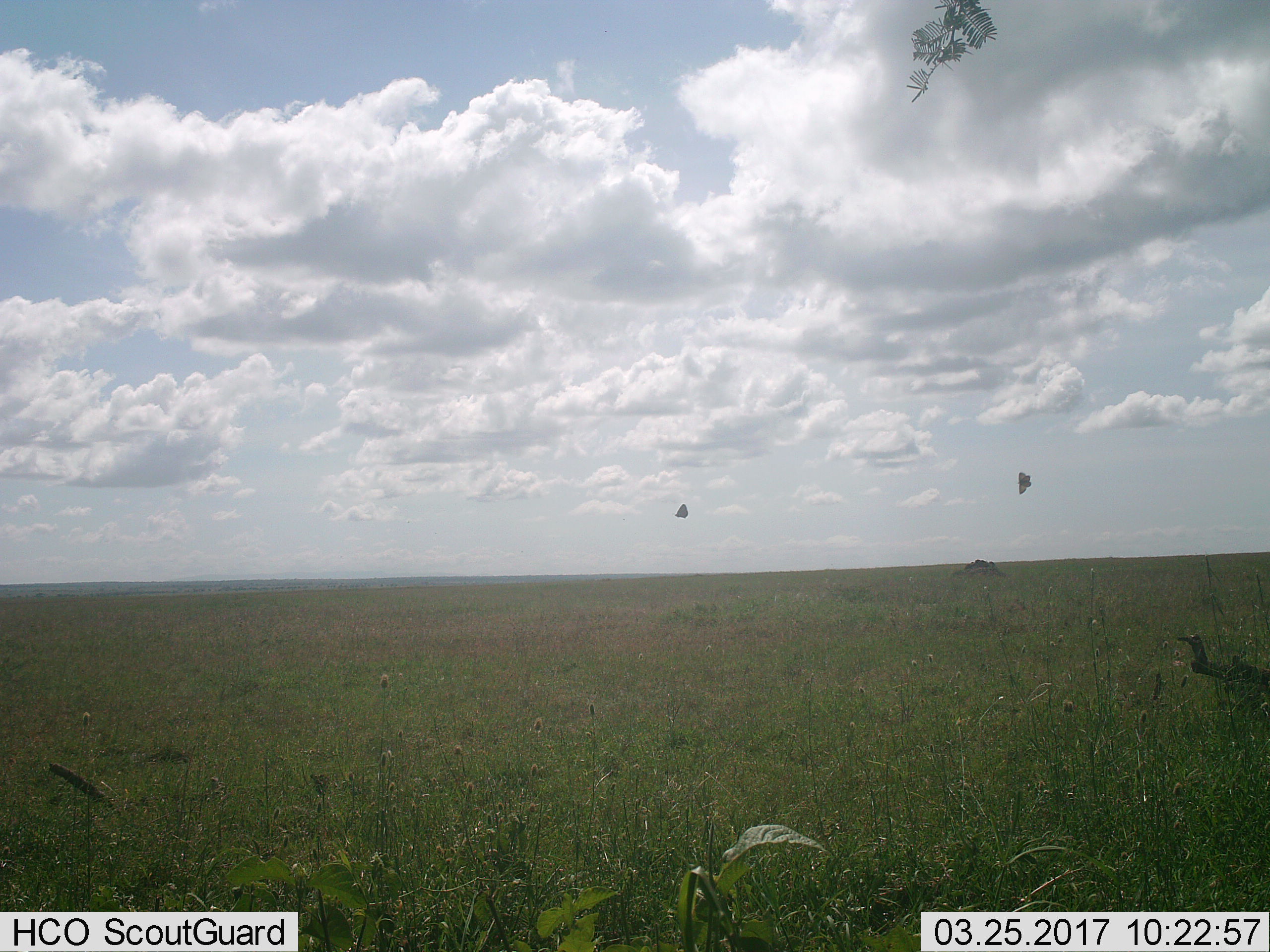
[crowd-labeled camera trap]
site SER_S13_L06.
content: unidentified animal